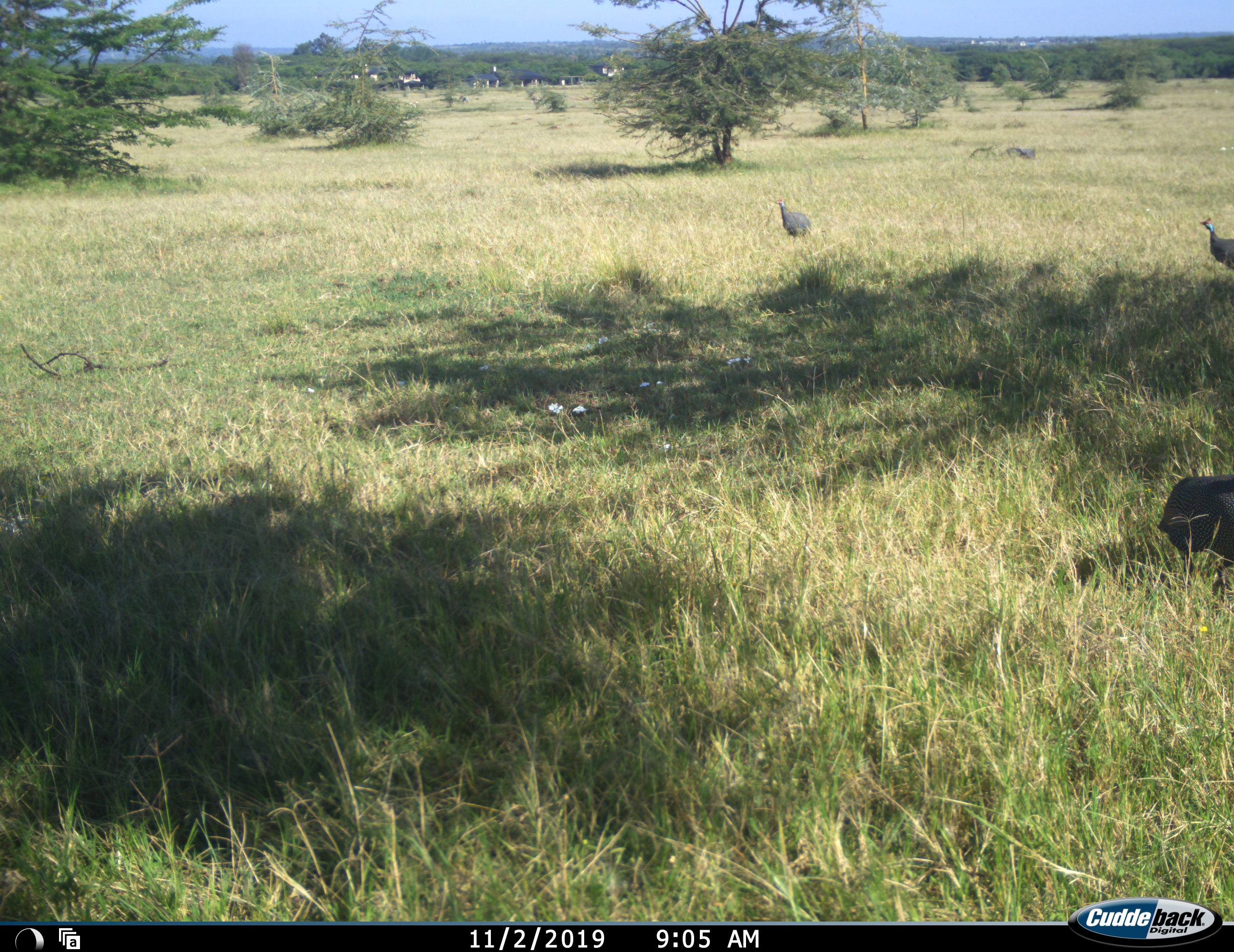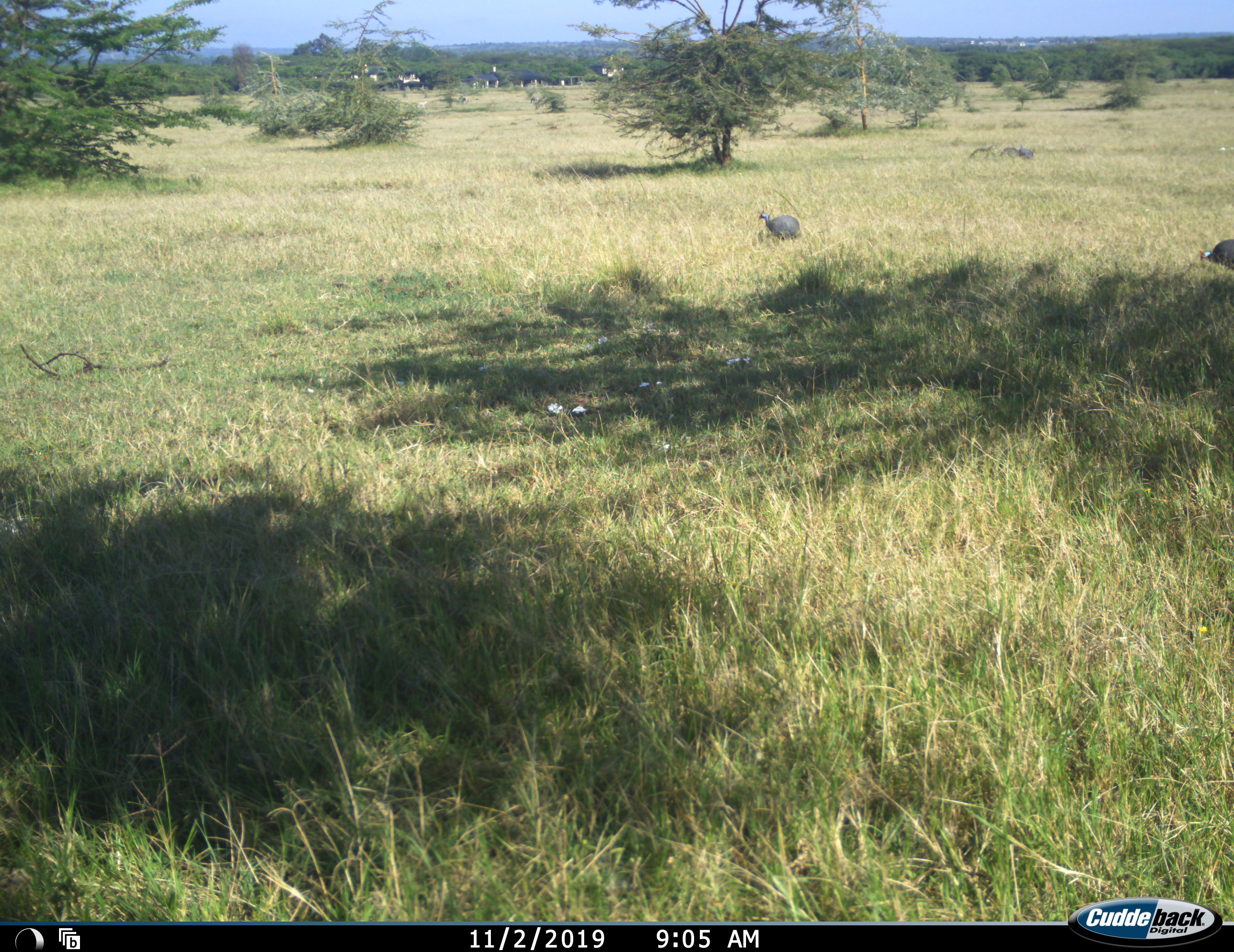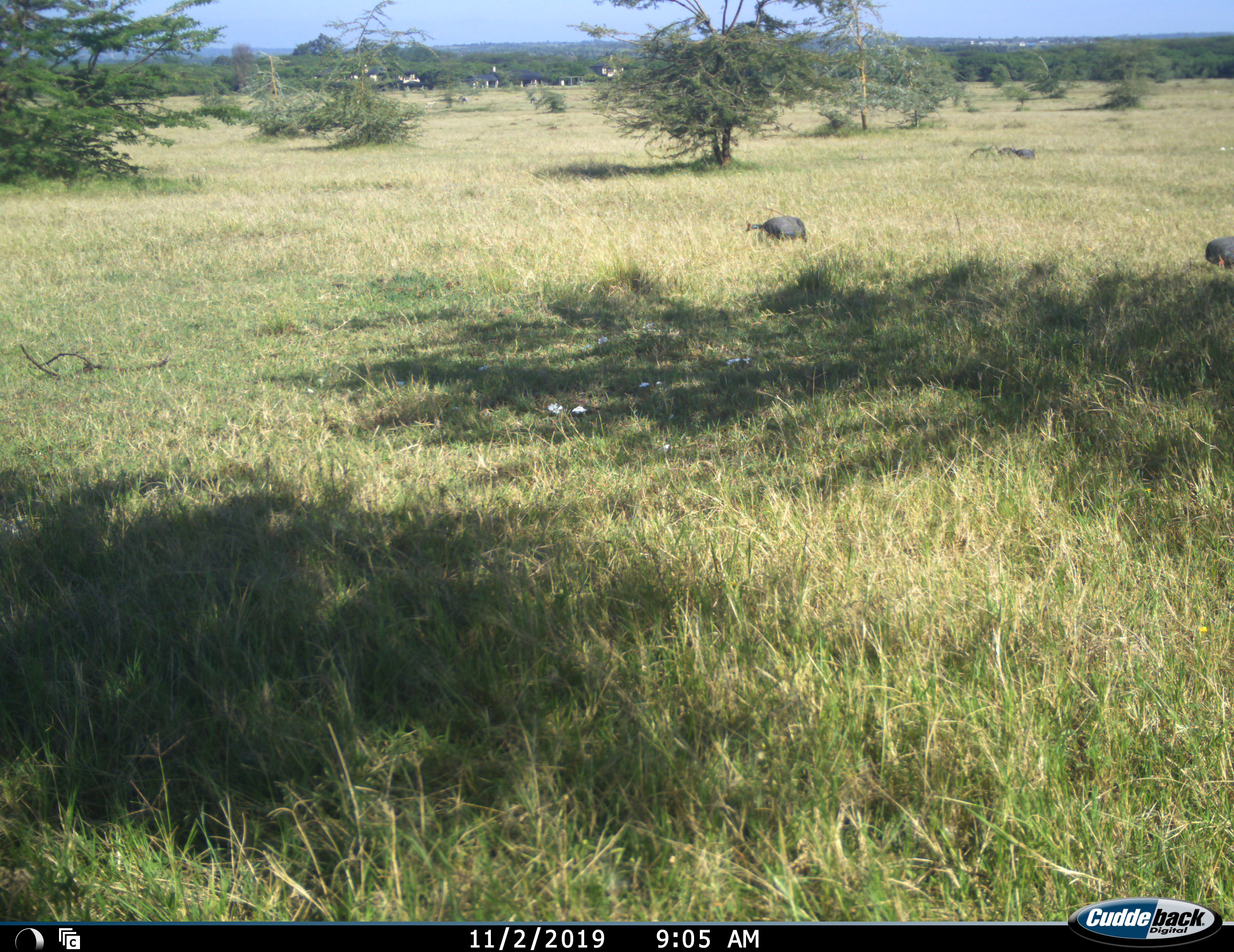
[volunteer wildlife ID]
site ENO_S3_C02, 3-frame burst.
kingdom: Animalia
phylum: Chordata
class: Aves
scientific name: Aves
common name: bird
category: birdother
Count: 3.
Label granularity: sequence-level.